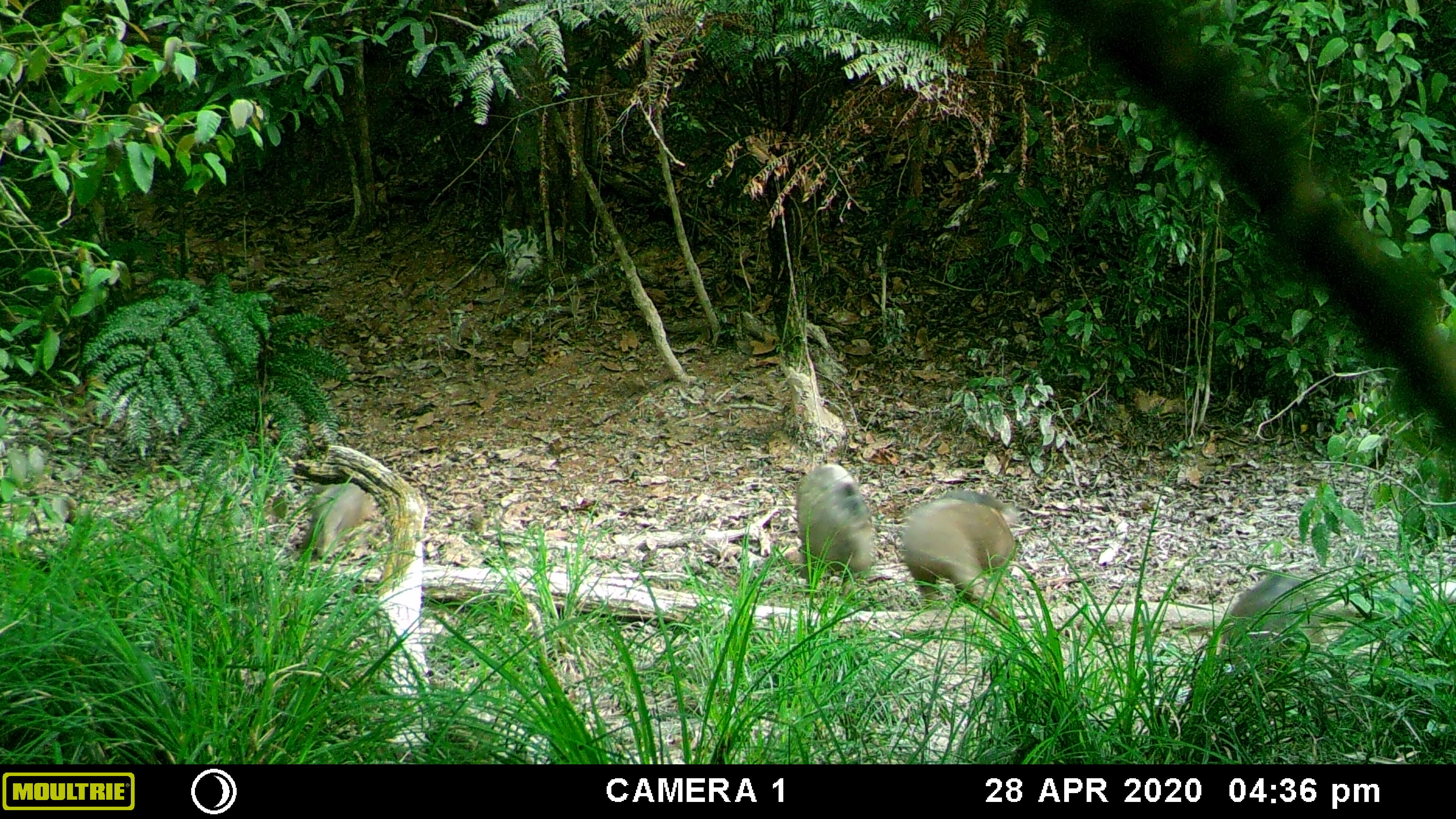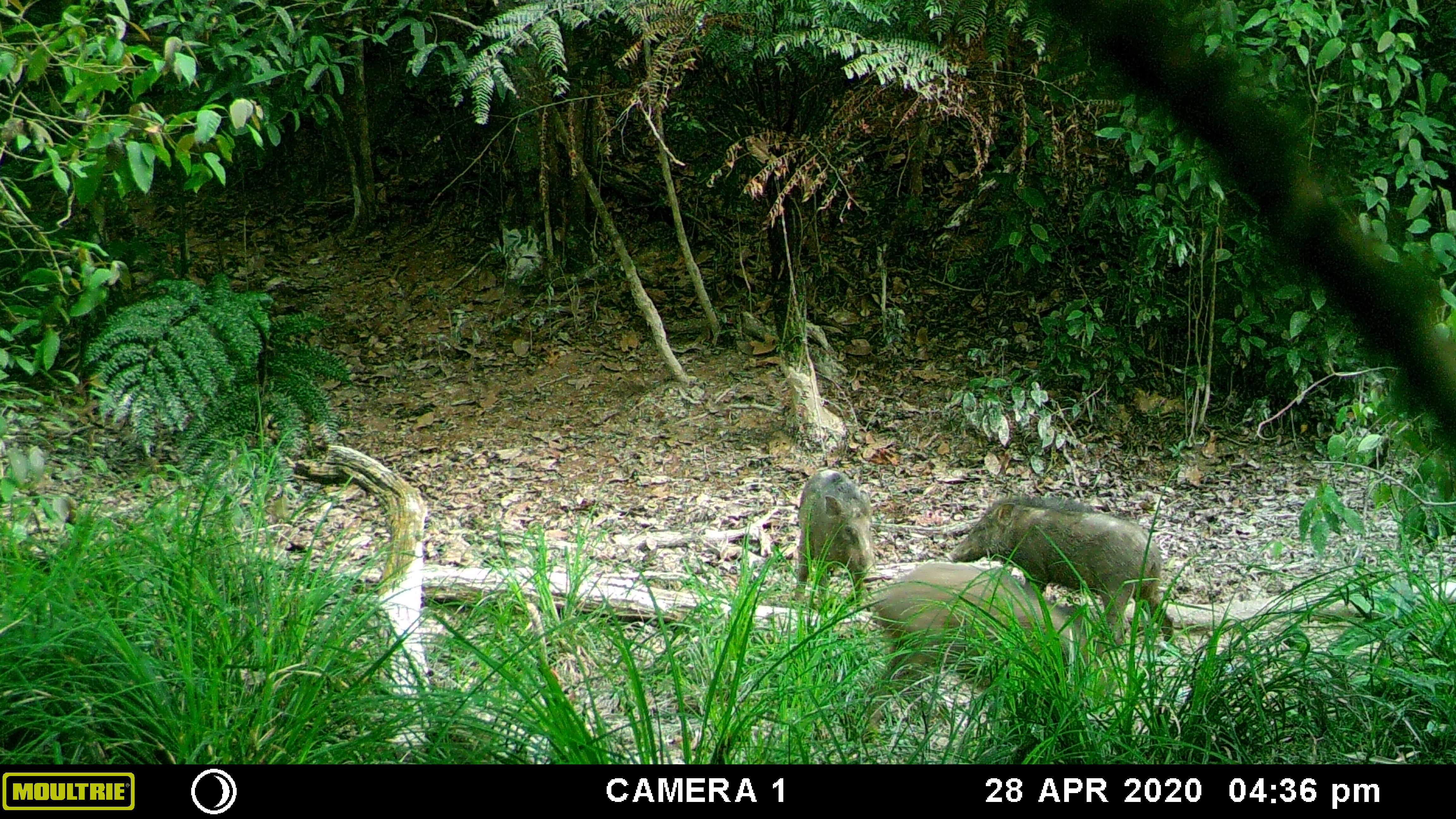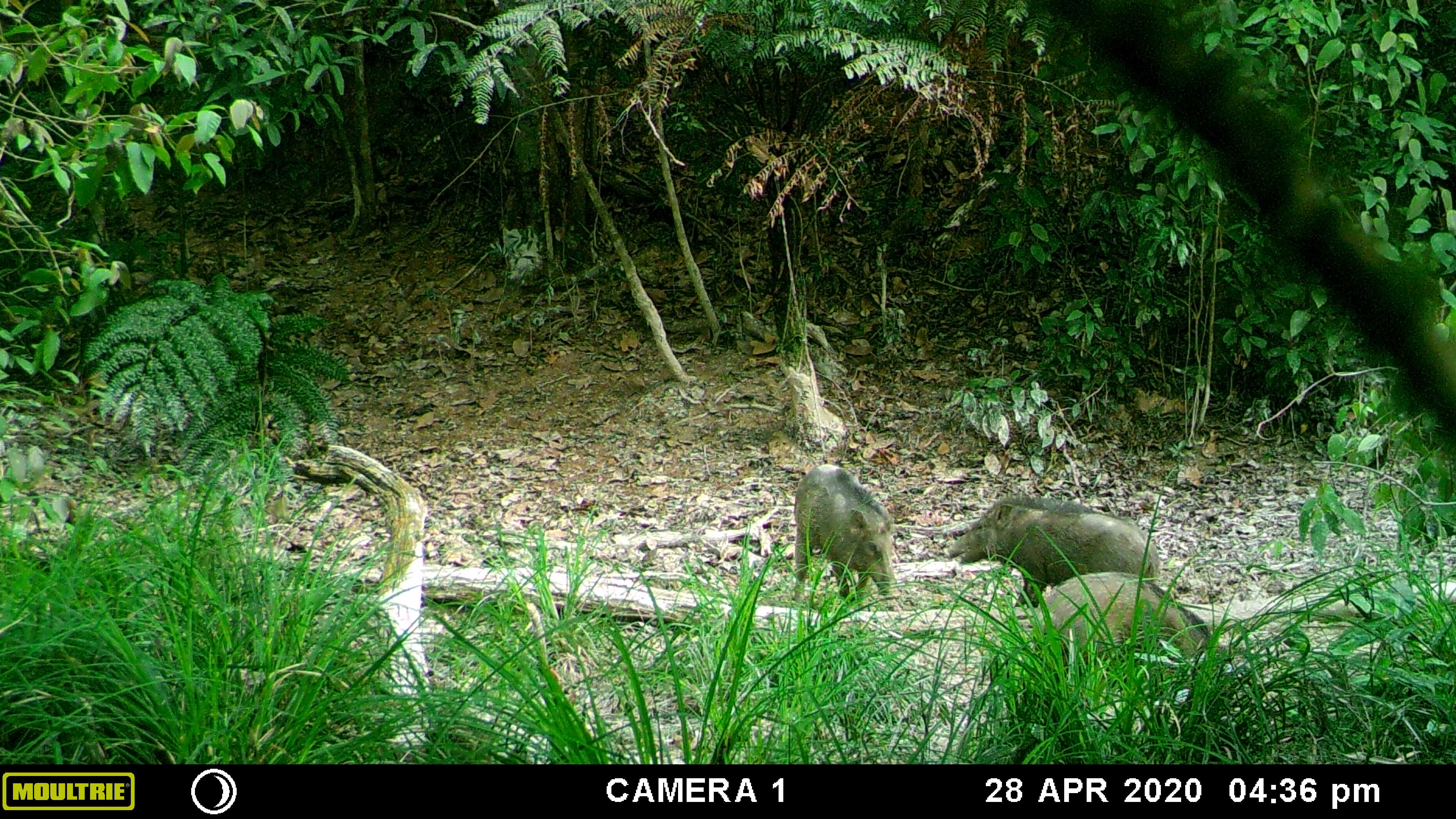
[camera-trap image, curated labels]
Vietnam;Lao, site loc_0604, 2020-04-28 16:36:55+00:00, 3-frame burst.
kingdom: Animalia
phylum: Chordata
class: Mammalia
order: Artiodactyla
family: Suidae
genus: Sus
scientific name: Sus scrofa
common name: eurasian wild pig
Eurasian wild pig (Sus scrofa). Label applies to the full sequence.